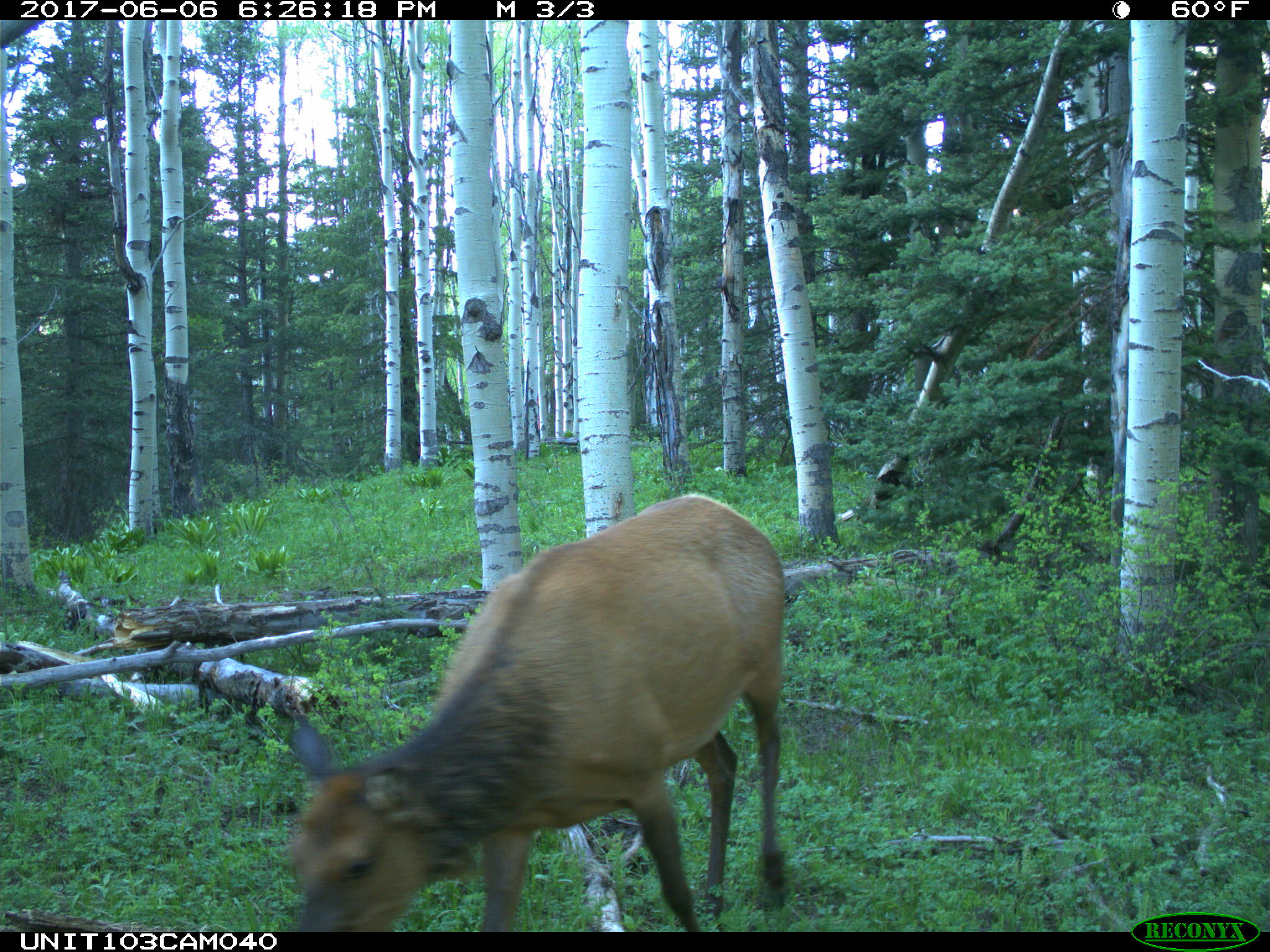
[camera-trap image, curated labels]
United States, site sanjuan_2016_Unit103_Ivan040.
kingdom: Animalia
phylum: Chordata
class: Mammalia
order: Artiodactyla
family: Cervidae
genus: Cervus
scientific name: Cervus elaphus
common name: red deer